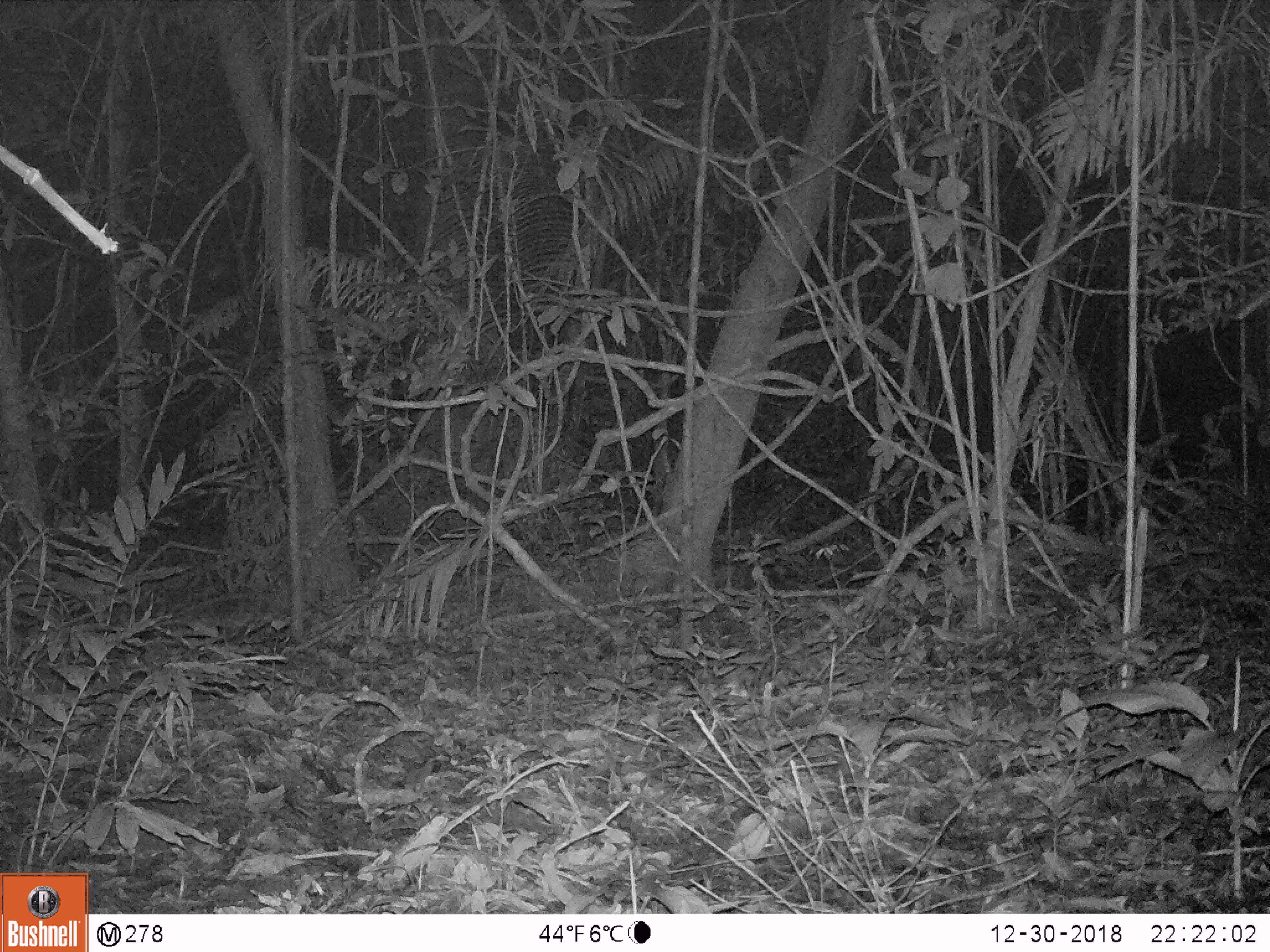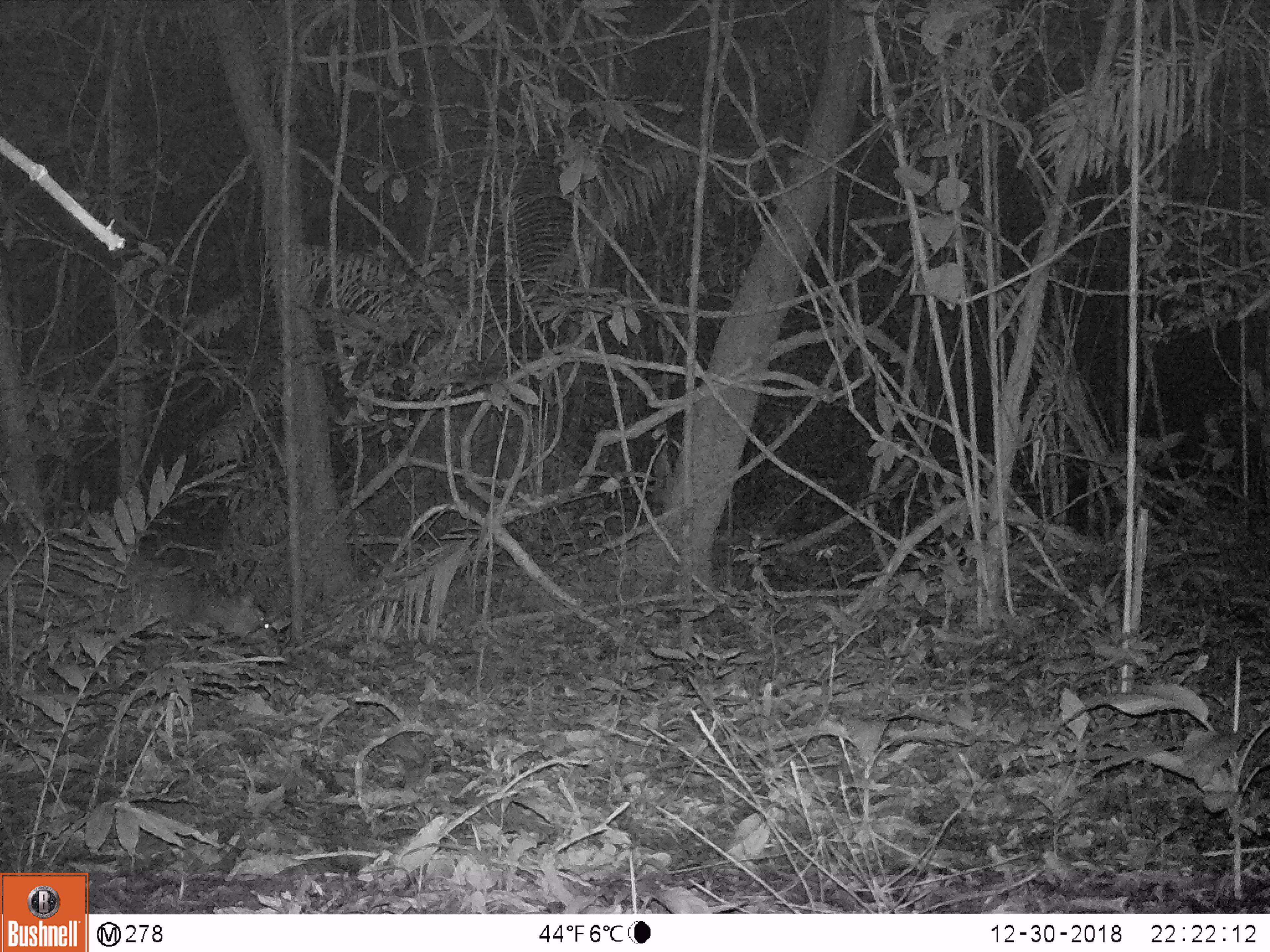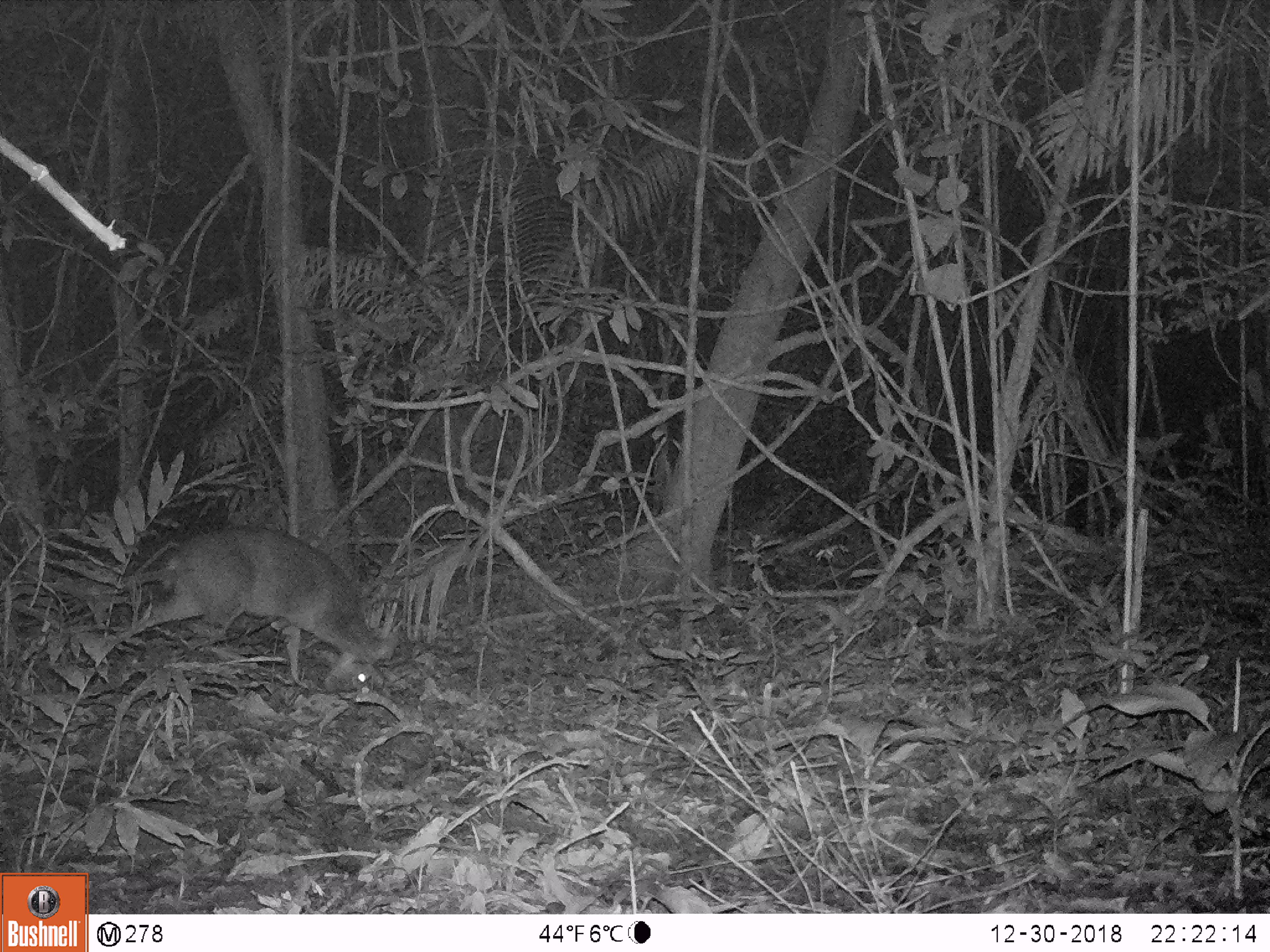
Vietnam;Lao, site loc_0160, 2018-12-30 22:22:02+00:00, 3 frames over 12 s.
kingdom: Animalia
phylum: Chordata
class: Mammalia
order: Artiodactyla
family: Cervidae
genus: Muntiacus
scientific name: Muntiacus vuquangensis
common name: large-antlered muntjac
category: large antlered muntjac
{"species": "large antlered muntjac (large-antlered muntjac) (Muntiacus vuquangensis)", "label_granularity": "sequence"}